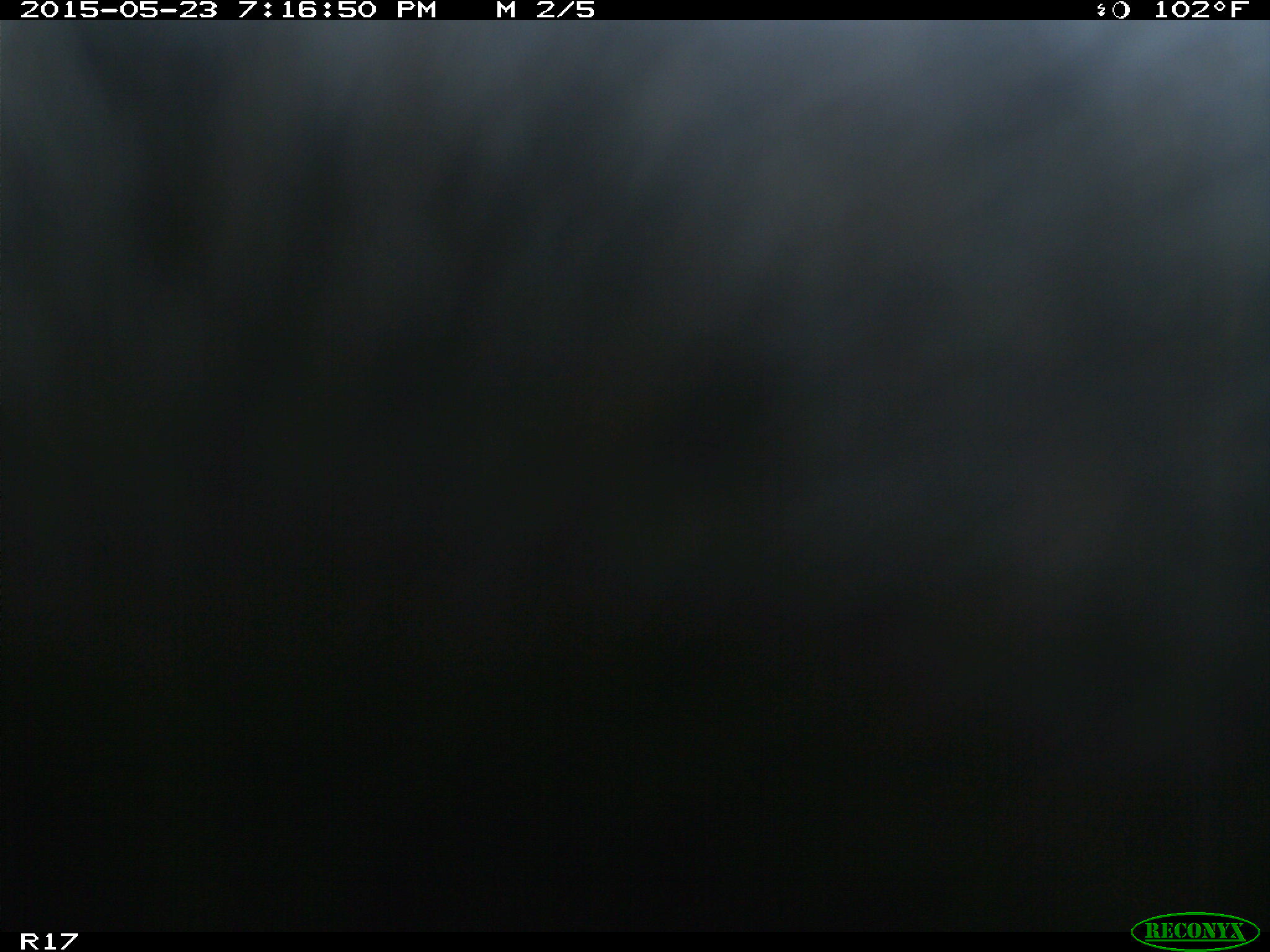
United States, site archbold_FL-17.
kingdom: Animalia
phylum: Chordata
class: Mammalia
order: Artiodactyla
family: Bovidae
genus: Bos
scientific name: Bos taurus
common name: domestic cow